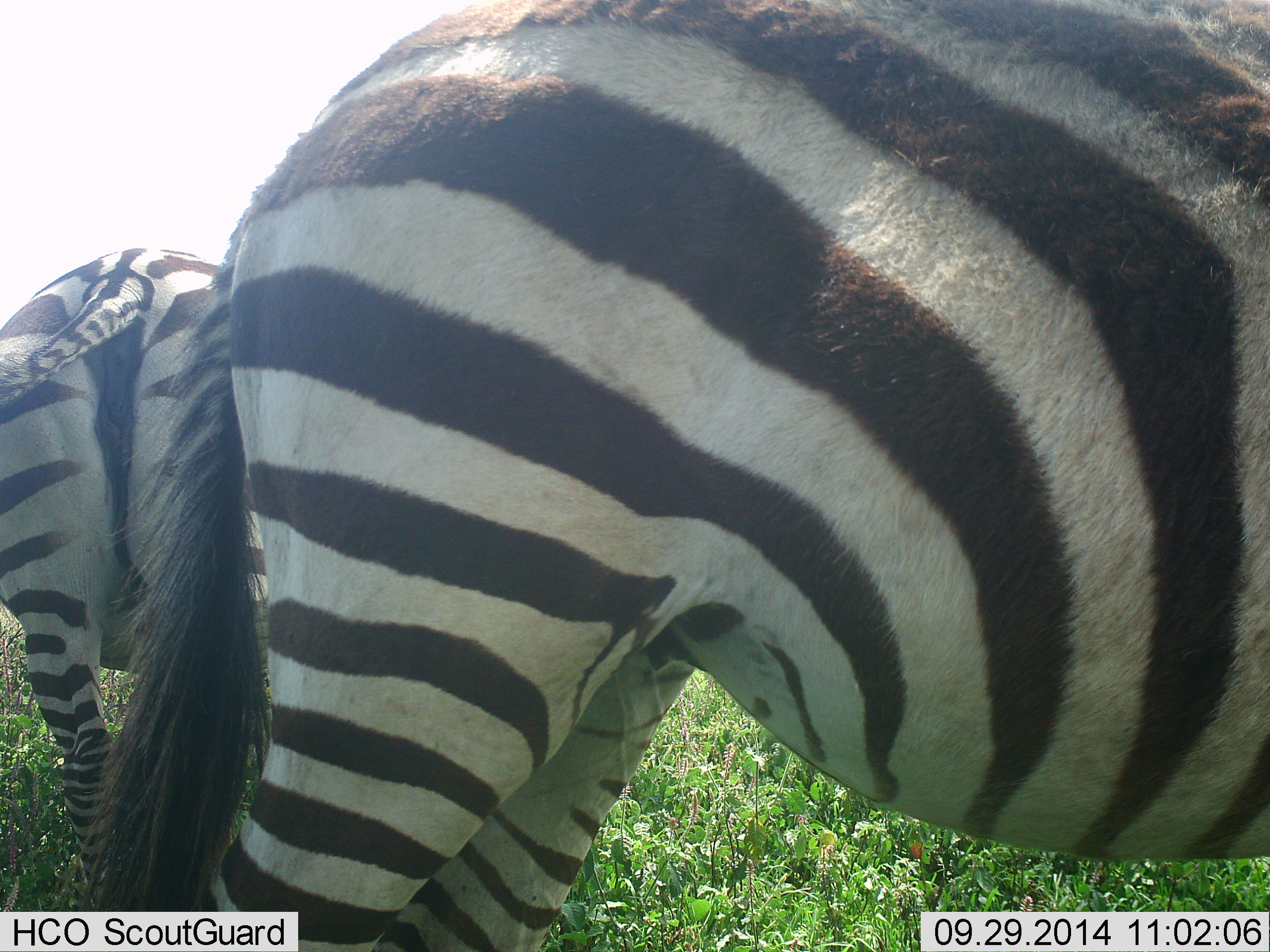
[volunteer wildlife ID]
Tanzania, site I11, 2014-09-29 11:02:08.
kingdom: Animalia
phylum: Chordata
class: Mammalia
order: Perissodactyla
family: Equidae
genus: Equus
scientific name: Equus quagga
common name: plains zebra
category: zebra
Zebra (plains zebra) (Equus quagga), count 2. Behavior (volunteer vote fractions): standing 90%, resting 0%, moving 0%, interacting 0%. Young present (vote fraction): 0%. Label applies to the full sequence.